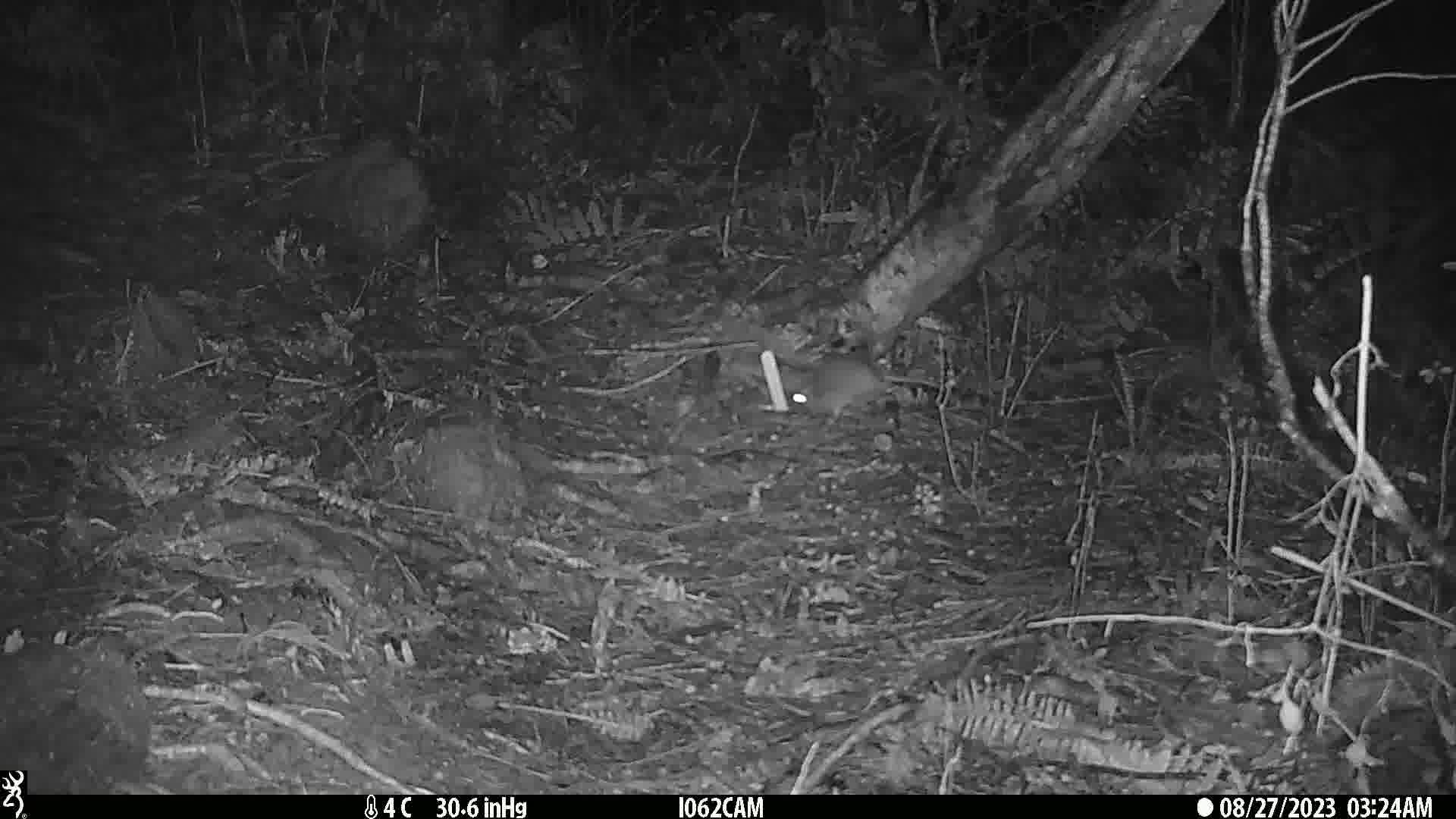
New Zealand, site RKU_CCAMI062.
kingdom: Animalia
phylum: Chordata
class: Mammalia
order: Rodentia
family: Muridae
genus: Rattus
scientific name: Rattus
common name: rat